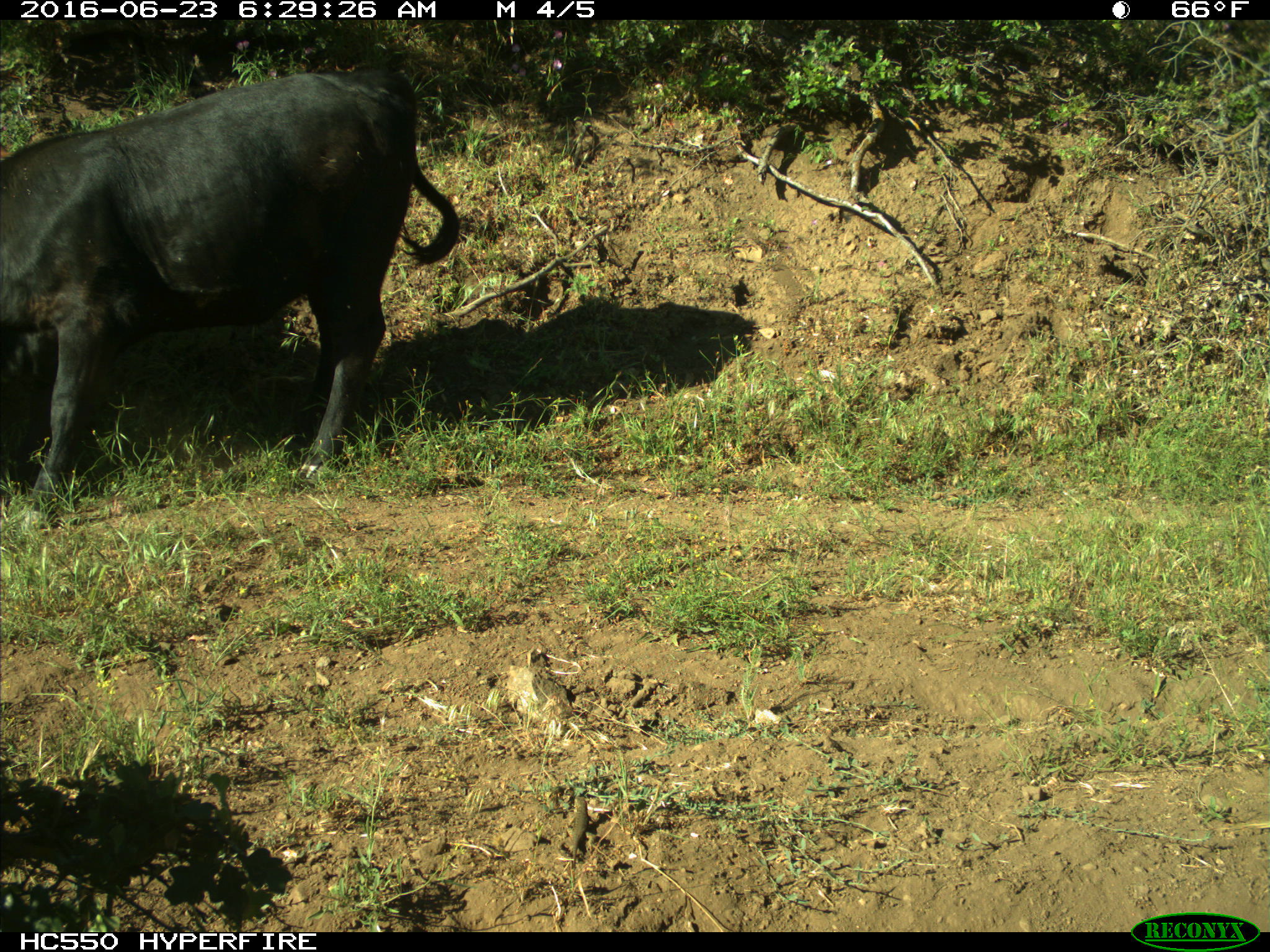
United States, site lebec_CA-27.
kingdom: Animalia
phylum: Chordata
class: Mammalia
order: Artiodactyla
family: Bovidae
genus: Bos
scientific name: Bos taurus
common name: domestic cow